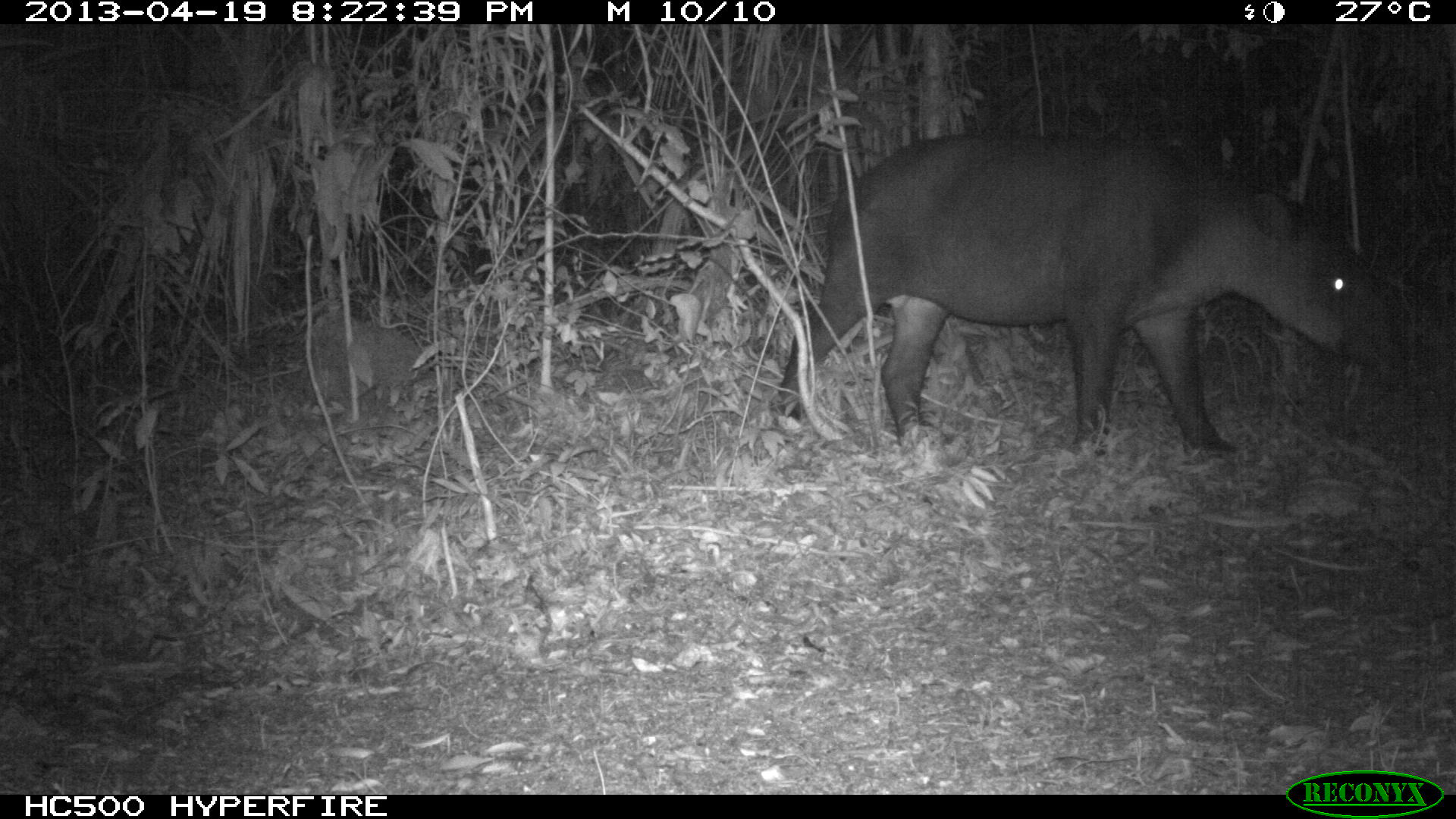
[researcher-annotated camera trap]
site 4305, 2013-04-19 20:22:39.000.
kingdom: Animalia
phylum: Chordata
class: Mammalia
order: Perissodactyla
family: Tapiridae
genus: Tapirus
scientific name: Tapirus bairdii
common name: baird's tapir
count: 2